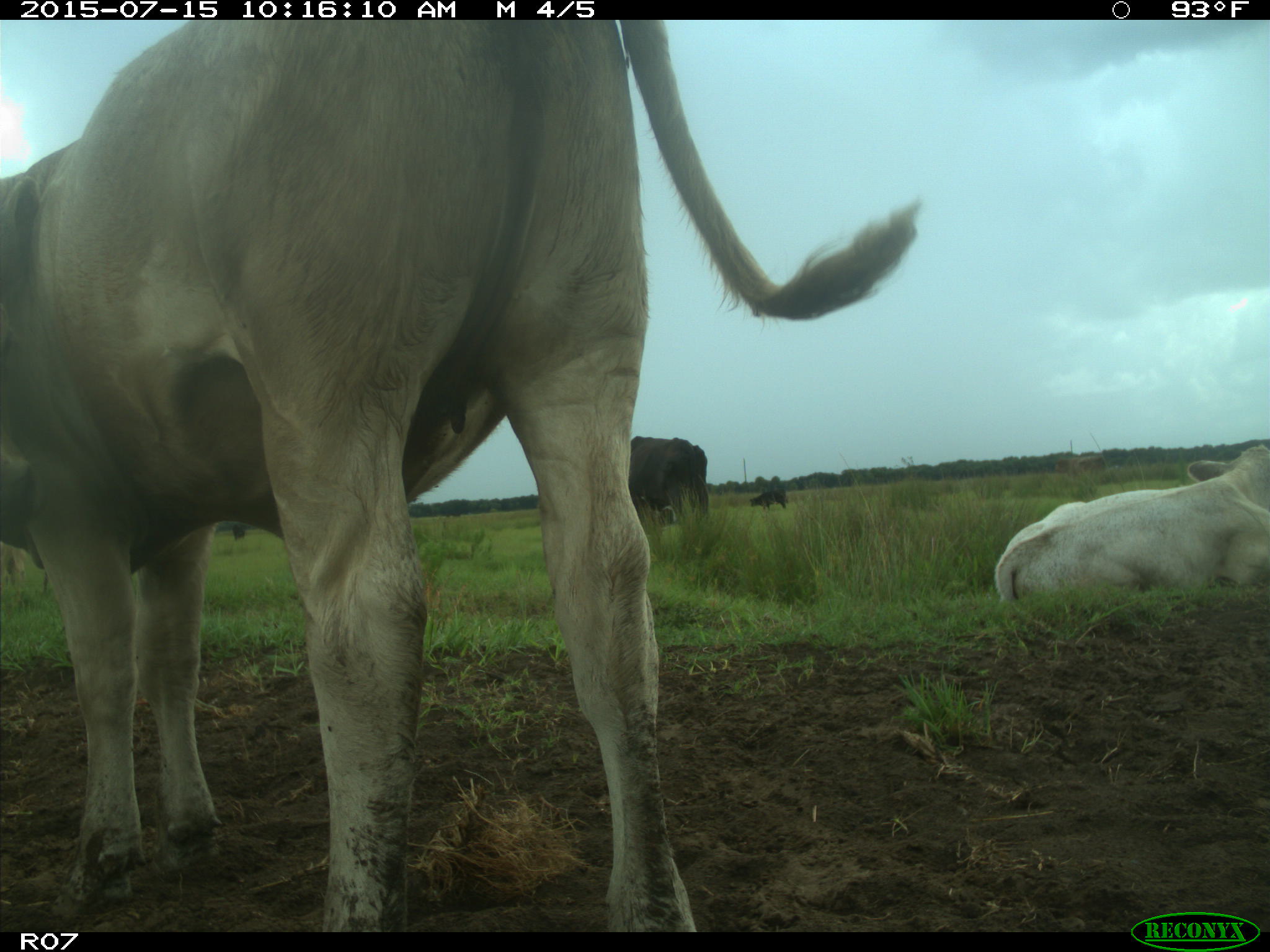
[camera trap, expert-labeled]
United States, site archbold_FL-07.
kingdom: Animalia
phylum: Chordata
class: Mammalia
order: Artiodactyla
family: Bovidae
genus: Bos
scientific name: Bos taurus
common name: domestic cow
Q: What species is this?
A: Bos taurus (domestic cow).